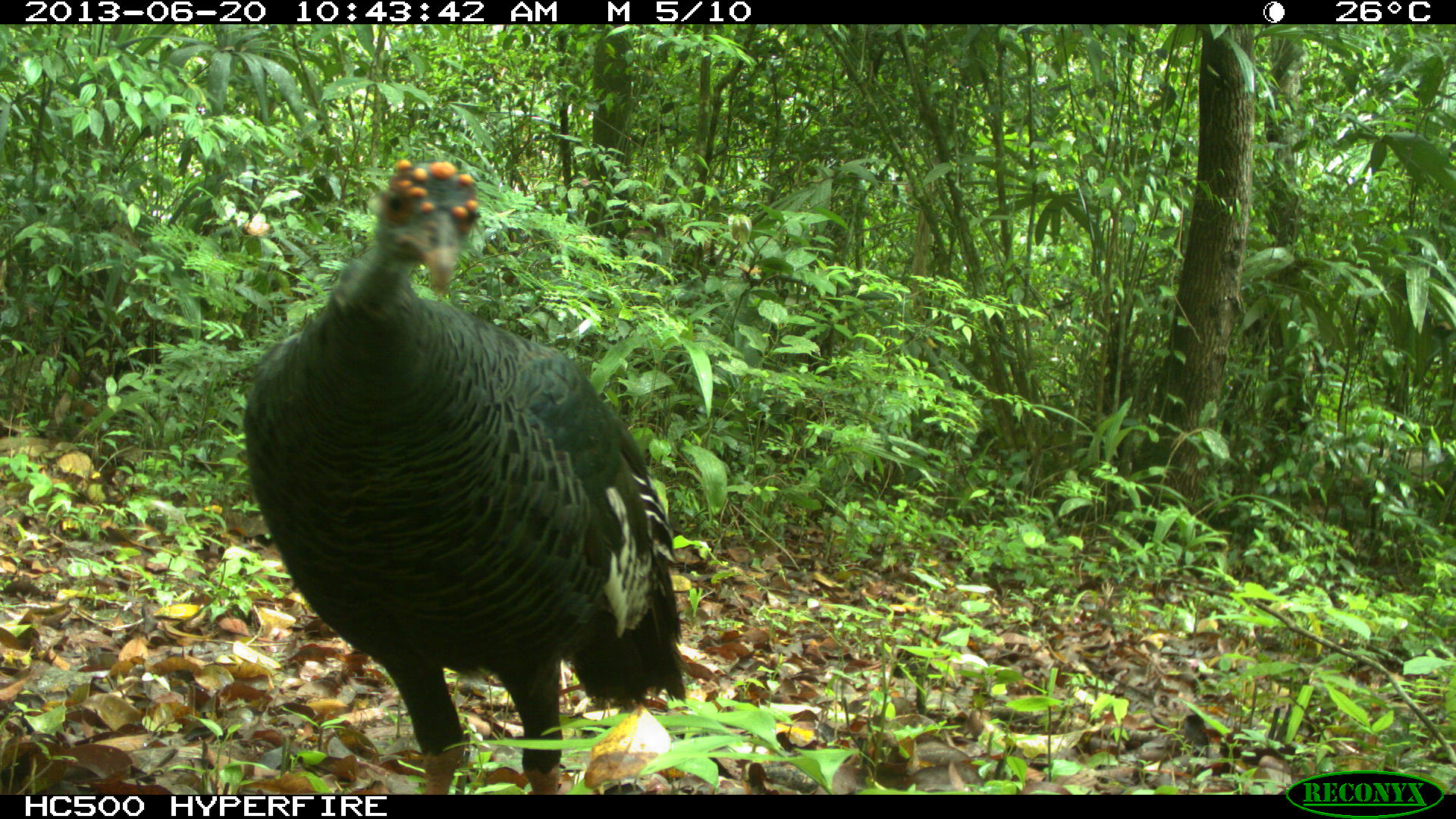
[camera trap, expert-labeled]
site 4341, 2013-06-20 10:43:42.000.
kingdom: Animalia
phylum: Chordata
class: Aves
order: Galliformes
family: Phasianidae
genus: Meleagris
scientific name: Meleagris ocellata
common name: ocellated turkey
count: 1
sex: female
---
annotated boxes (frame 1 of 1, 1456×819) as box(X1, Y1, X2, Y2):
meleagris ocellata: box(241, 158, 687, 790)